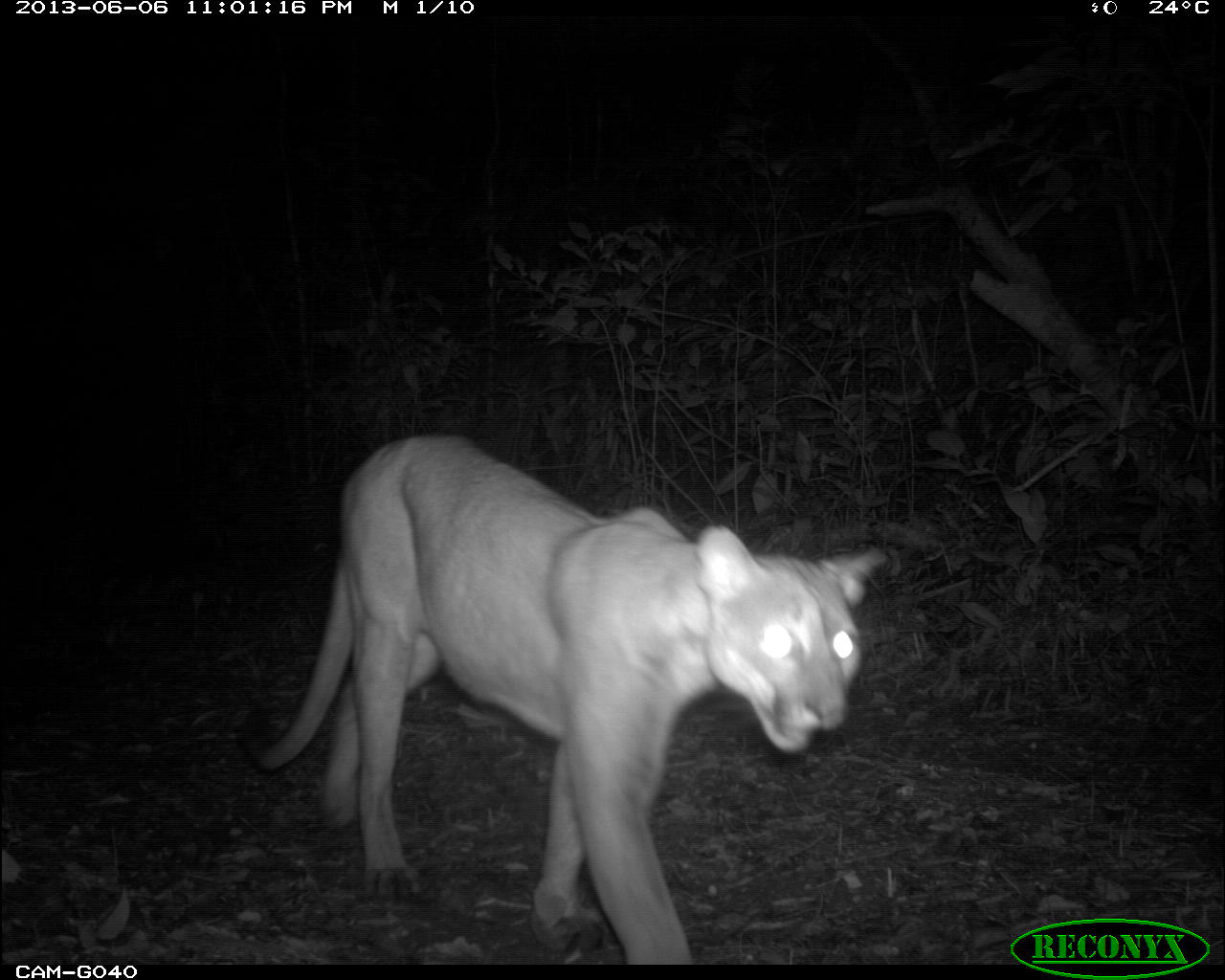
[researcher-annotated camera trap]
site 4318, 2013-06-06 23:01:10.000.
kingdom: Animalia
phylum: Chordata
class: Mammalia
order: Carnivora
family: Felidae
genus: Puma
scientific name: Puma concolor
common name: mountain lion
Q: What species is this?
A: Puma concolor (mountain lion).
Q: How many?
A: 1.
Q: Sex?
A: Female.